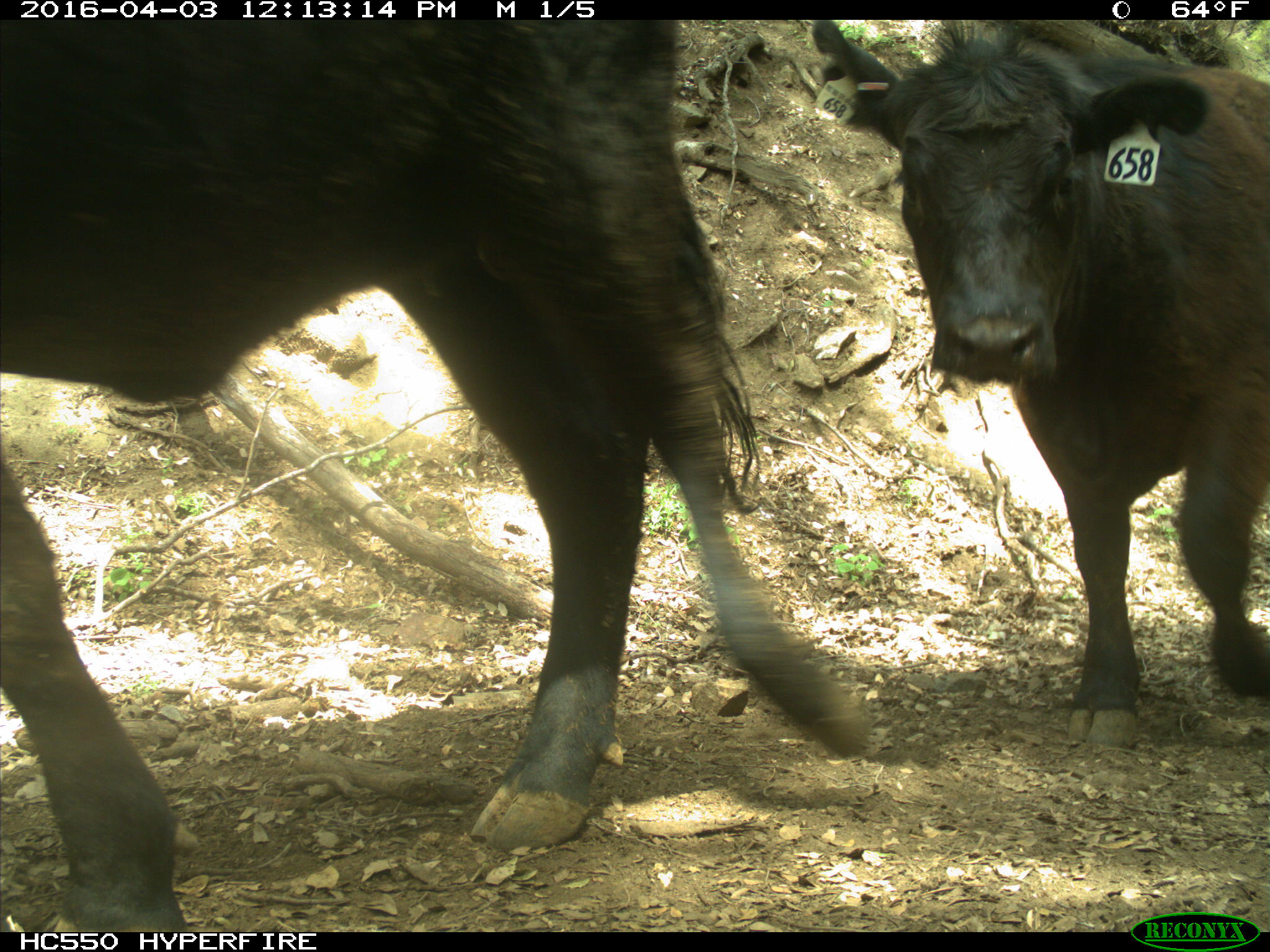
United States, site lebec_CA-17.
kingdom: Animalia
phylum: Chordata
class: Mammalia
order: Artiodactyla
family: Bovidae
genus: Bos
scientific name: Bos taurus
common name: domestic cow